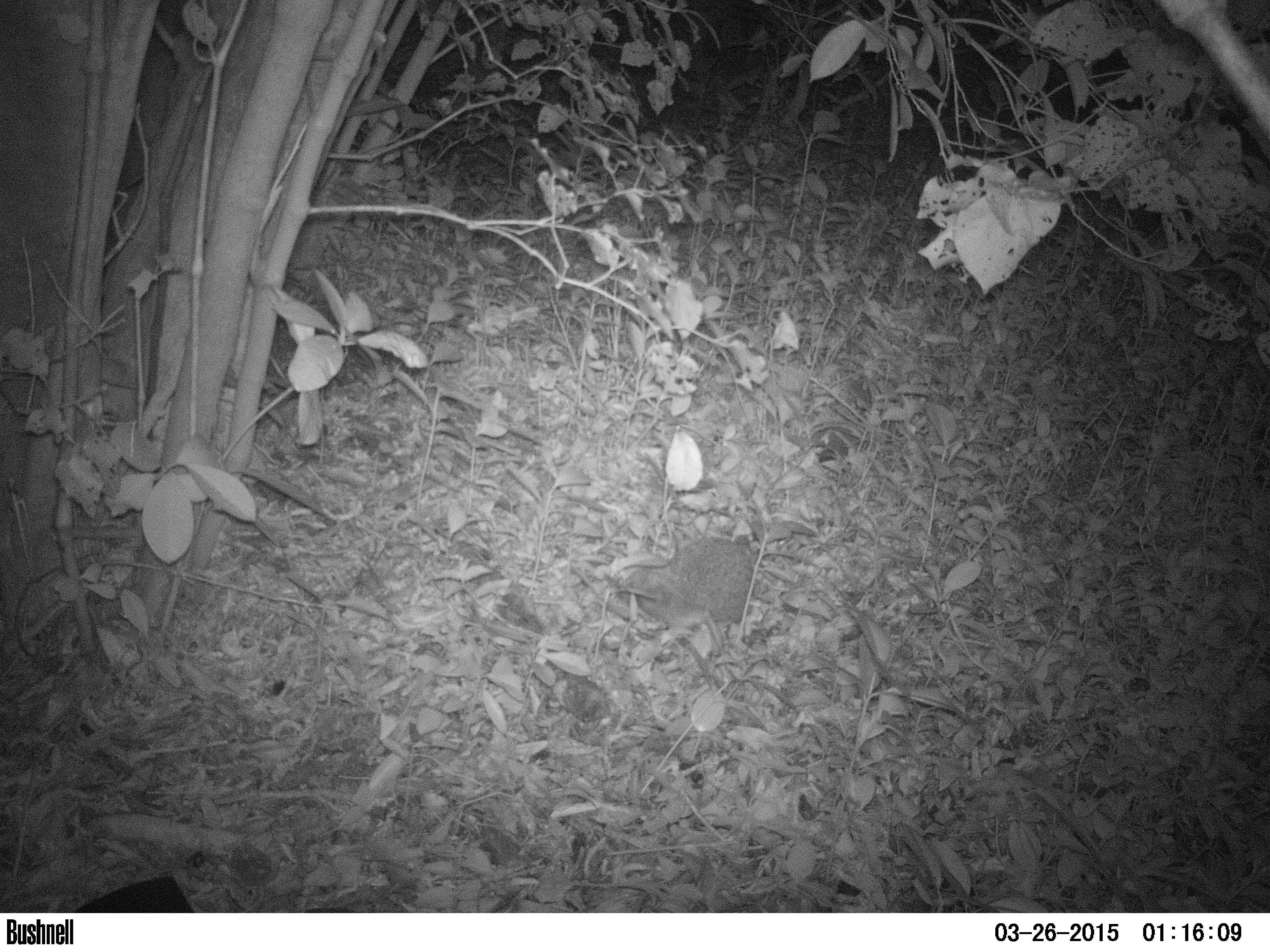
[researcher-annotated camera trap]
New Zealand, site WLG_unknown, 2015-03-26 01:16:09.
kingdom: Animalia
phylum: Chordata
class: Mammalia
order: Eulipotyphla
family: Erinaceidae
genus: Erinaceus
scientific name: Erinaceus europaeus europaeus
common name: european hedgehog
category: hedgehog